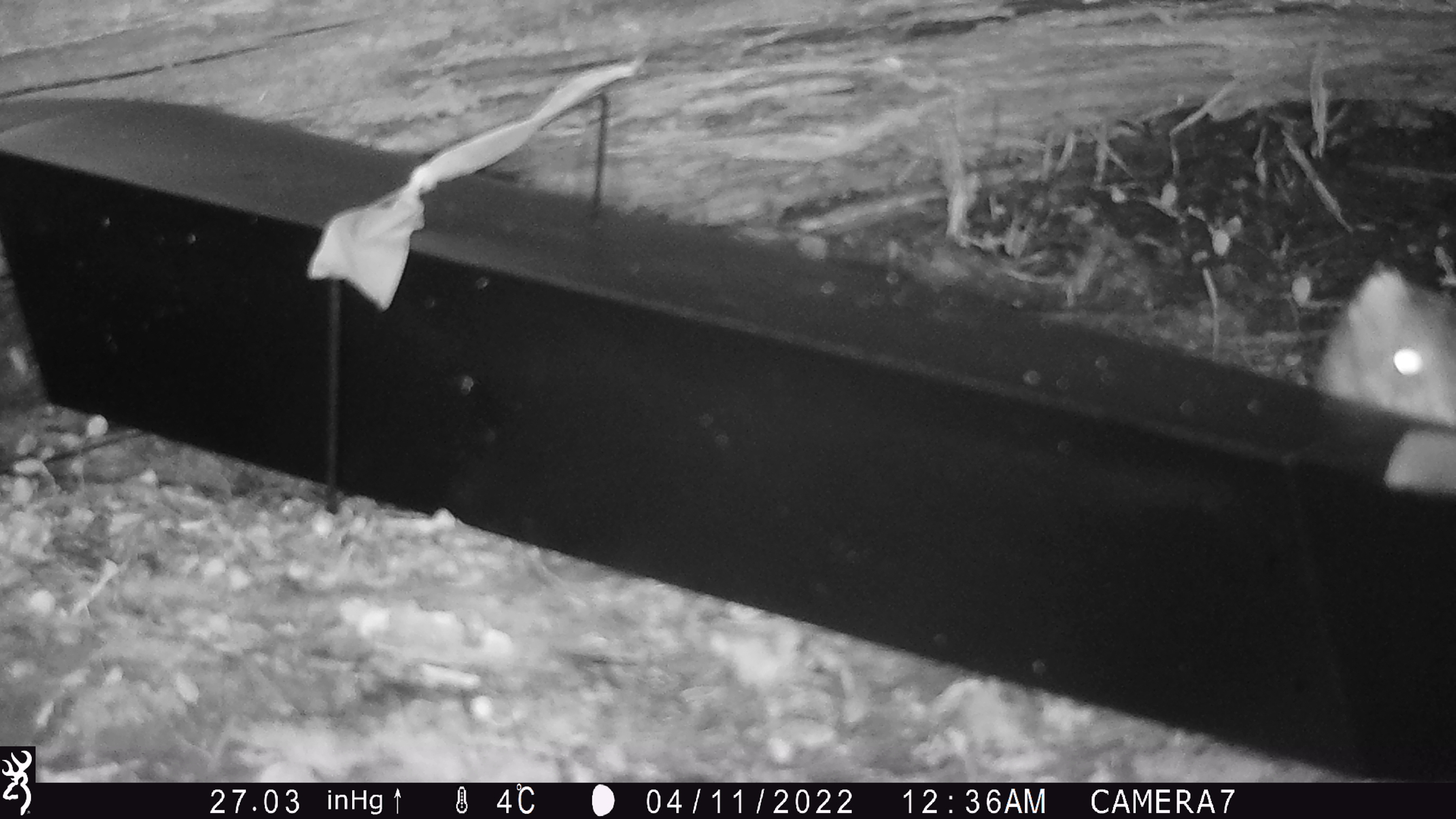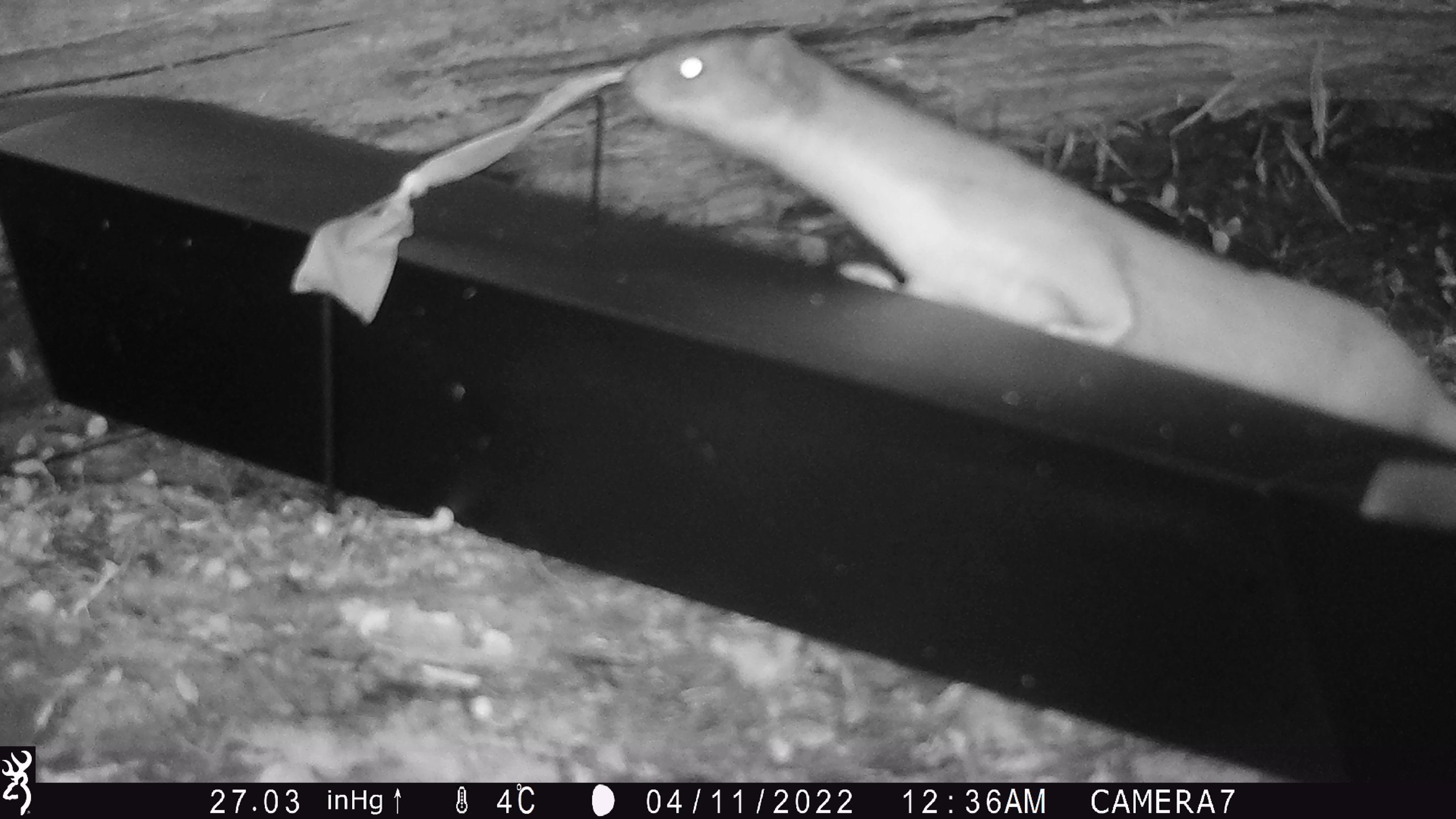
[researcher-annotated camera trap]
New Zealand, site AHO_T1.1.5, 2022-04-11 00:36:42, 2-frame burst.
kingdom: Animalia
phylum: Chordata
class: Mammalia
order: Carnivora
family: Mustelidae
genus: Mustela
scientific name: Mustela erminea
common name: stoat